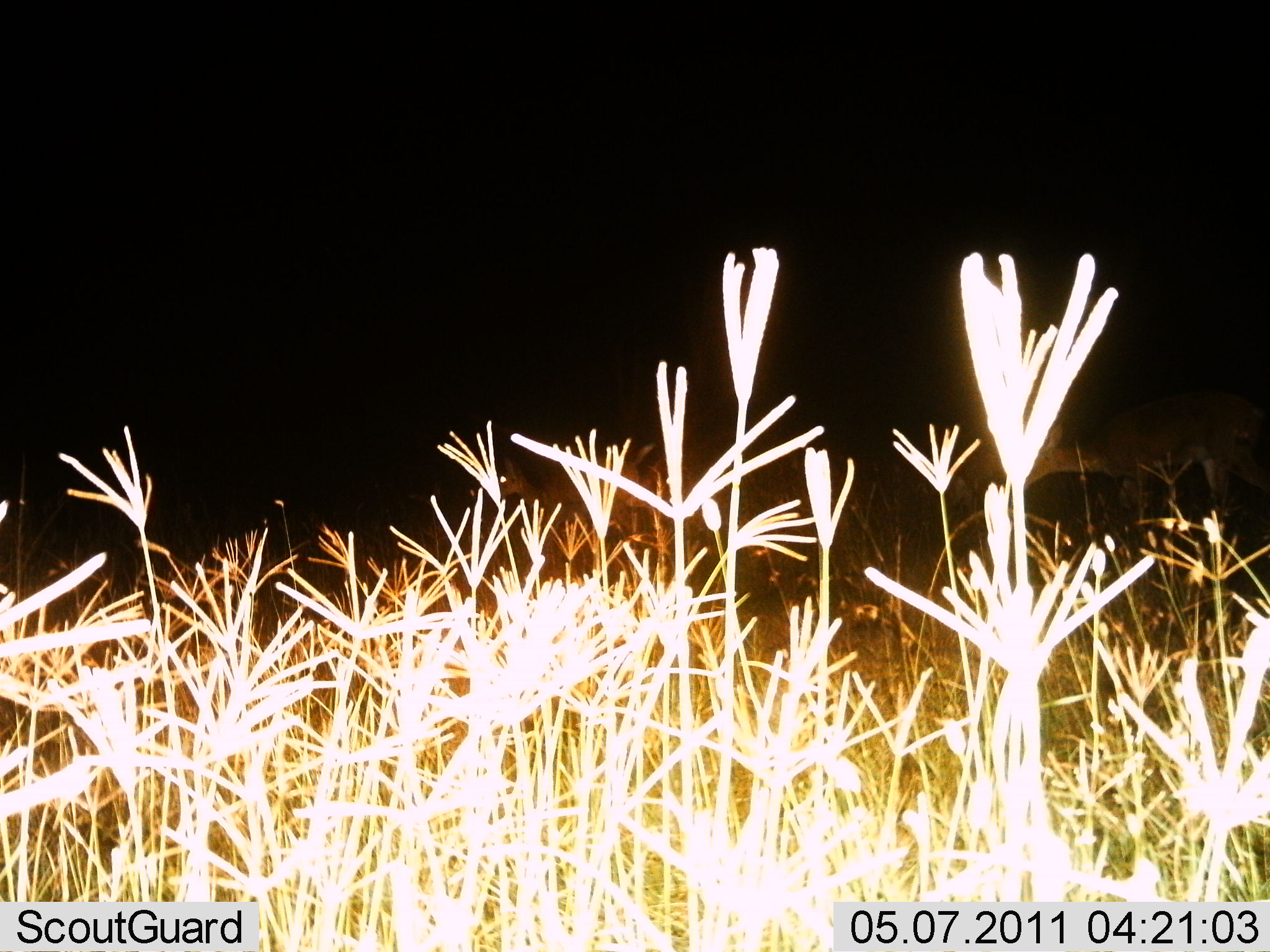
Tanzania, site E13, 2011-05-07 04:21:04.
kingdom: Animalia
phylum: Chordata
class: Mammalia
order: Artiodactyla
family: Bovidae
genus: Madoqua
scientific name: Madoqua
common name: dikdik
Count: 3.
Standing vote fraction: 67%.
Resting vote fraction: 0%.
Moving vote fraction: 33%.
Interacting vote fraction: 0%.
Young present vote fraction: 33%.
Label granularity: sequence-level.